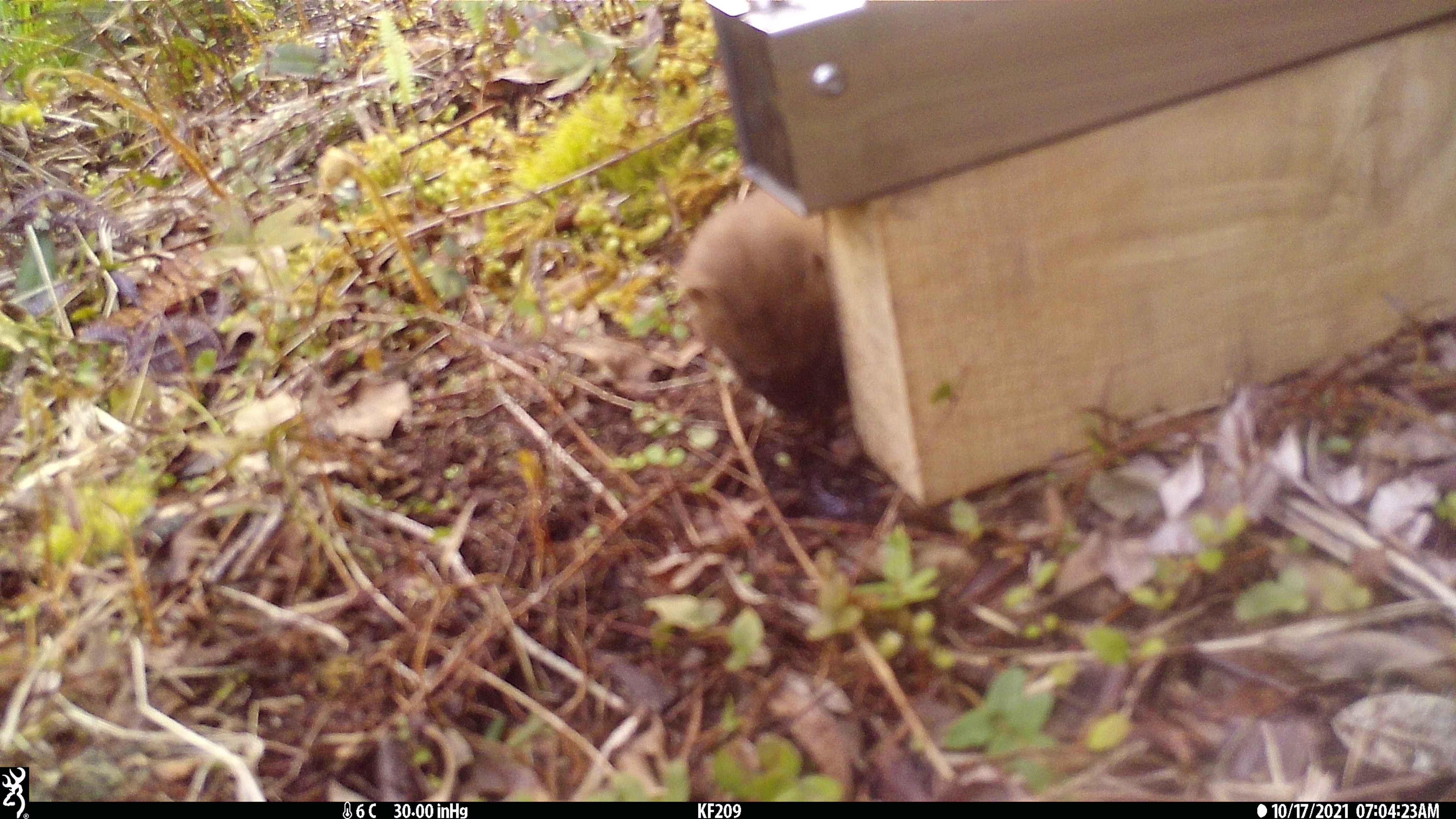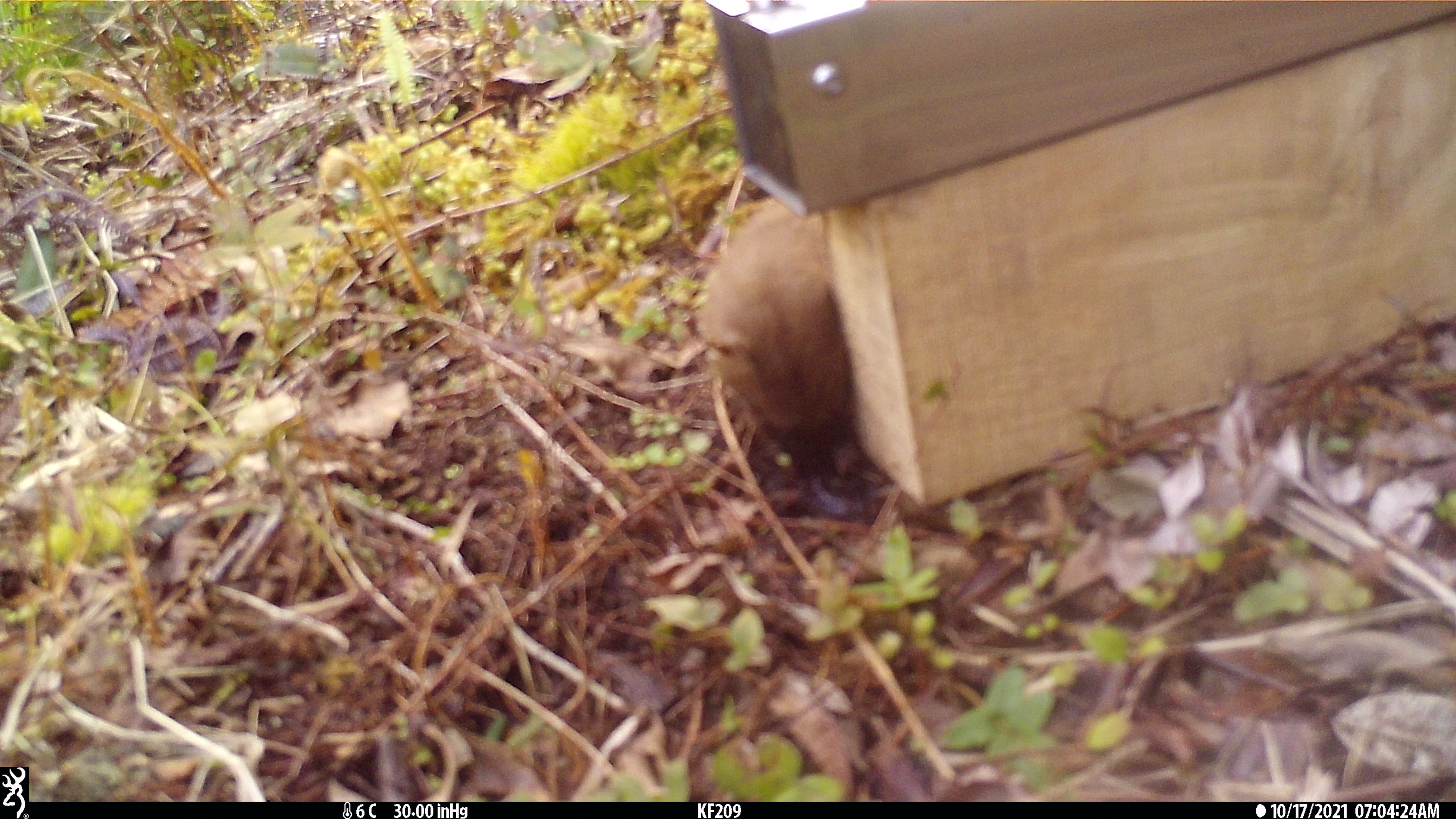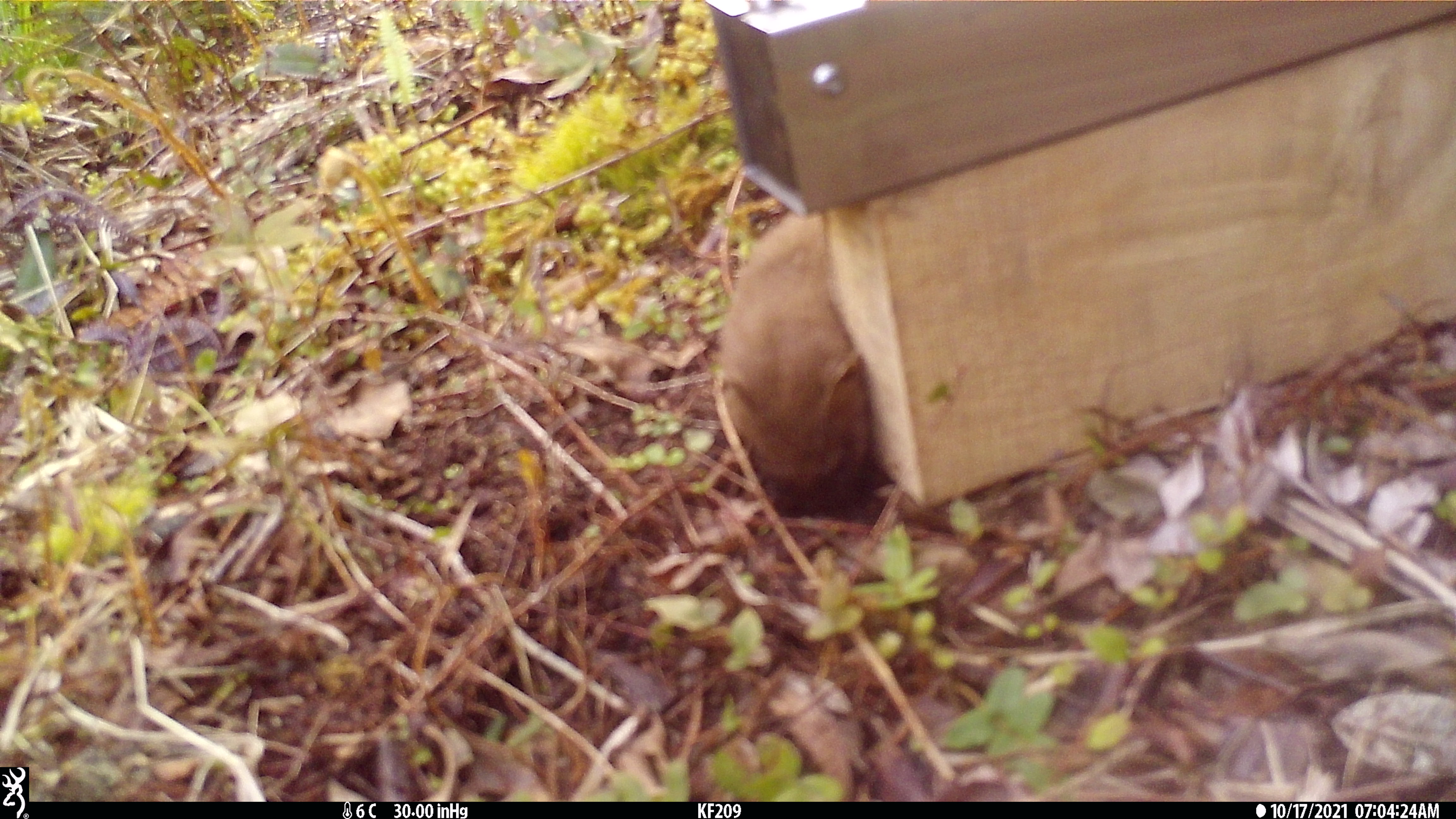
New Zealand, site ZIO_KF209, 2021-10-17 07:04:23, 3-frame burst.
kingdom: Animalia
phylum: Chordata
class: Mammalia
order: Carnivora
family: Mustelidae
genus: Mustela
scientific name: Mustela erminea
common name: stoat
Stoat (Mustela erminea).